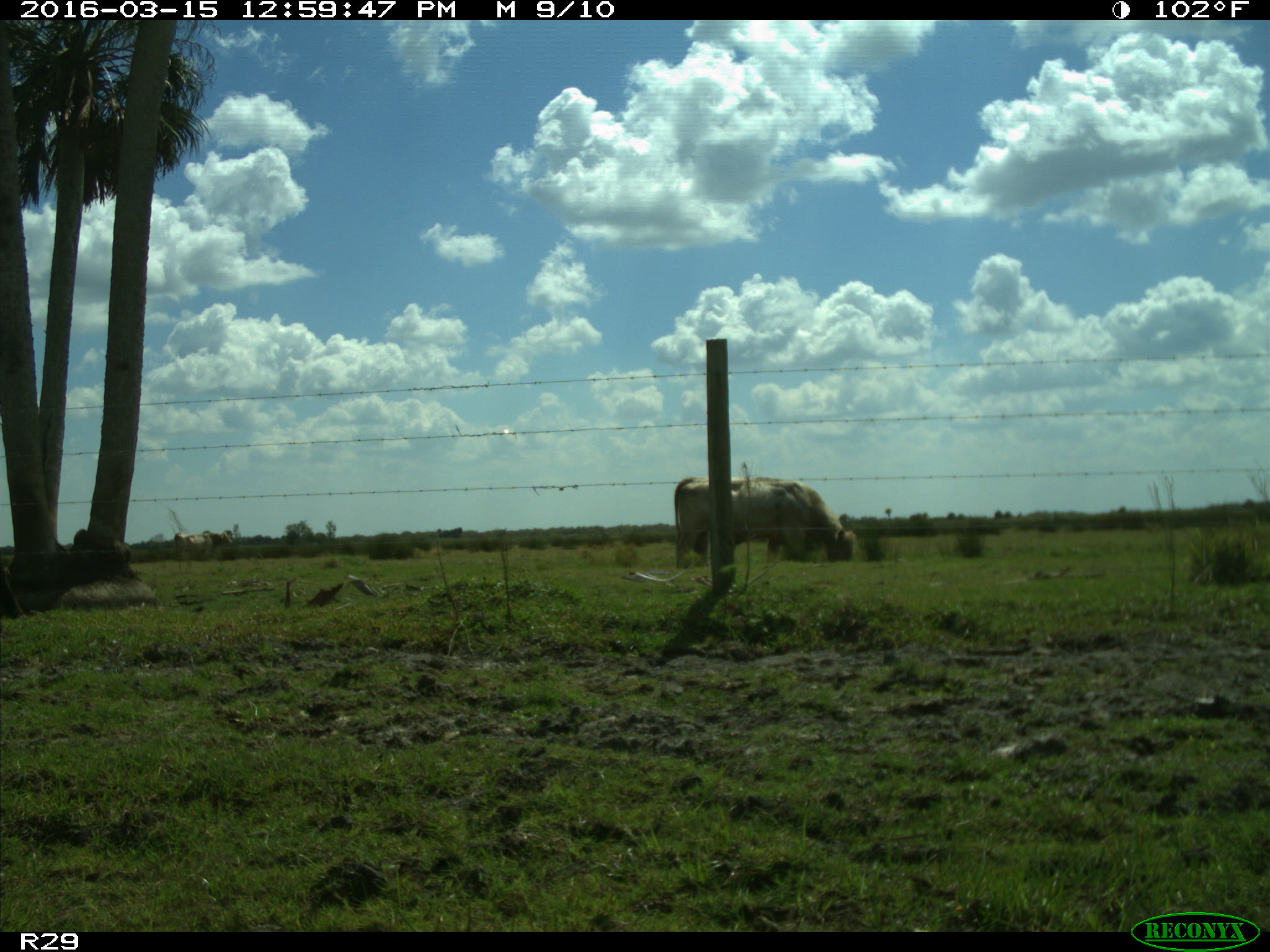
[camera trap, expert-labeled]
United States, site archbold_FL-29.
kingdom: Animalia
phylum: Chordata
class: Mammalia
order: Artiodactyla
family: Bovidae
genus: Bos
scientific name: Bos taurus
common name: domestic cow